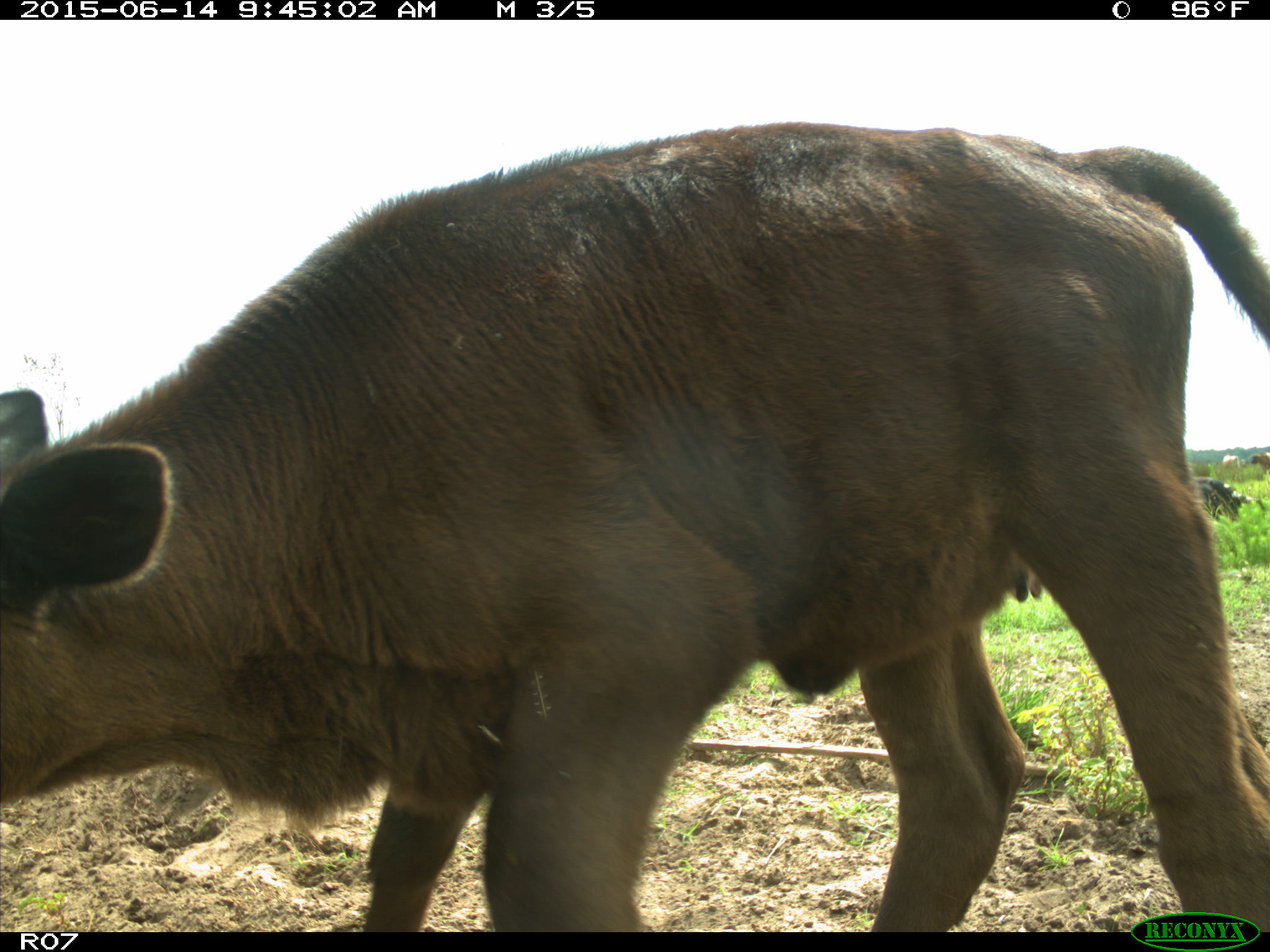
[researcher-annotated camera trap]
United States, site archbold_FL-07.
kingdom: Animalia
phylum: Chordata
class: Mammalia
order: Artiodactyla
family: Bovidae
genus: Bos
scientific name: Bos taurus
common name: domestic cow